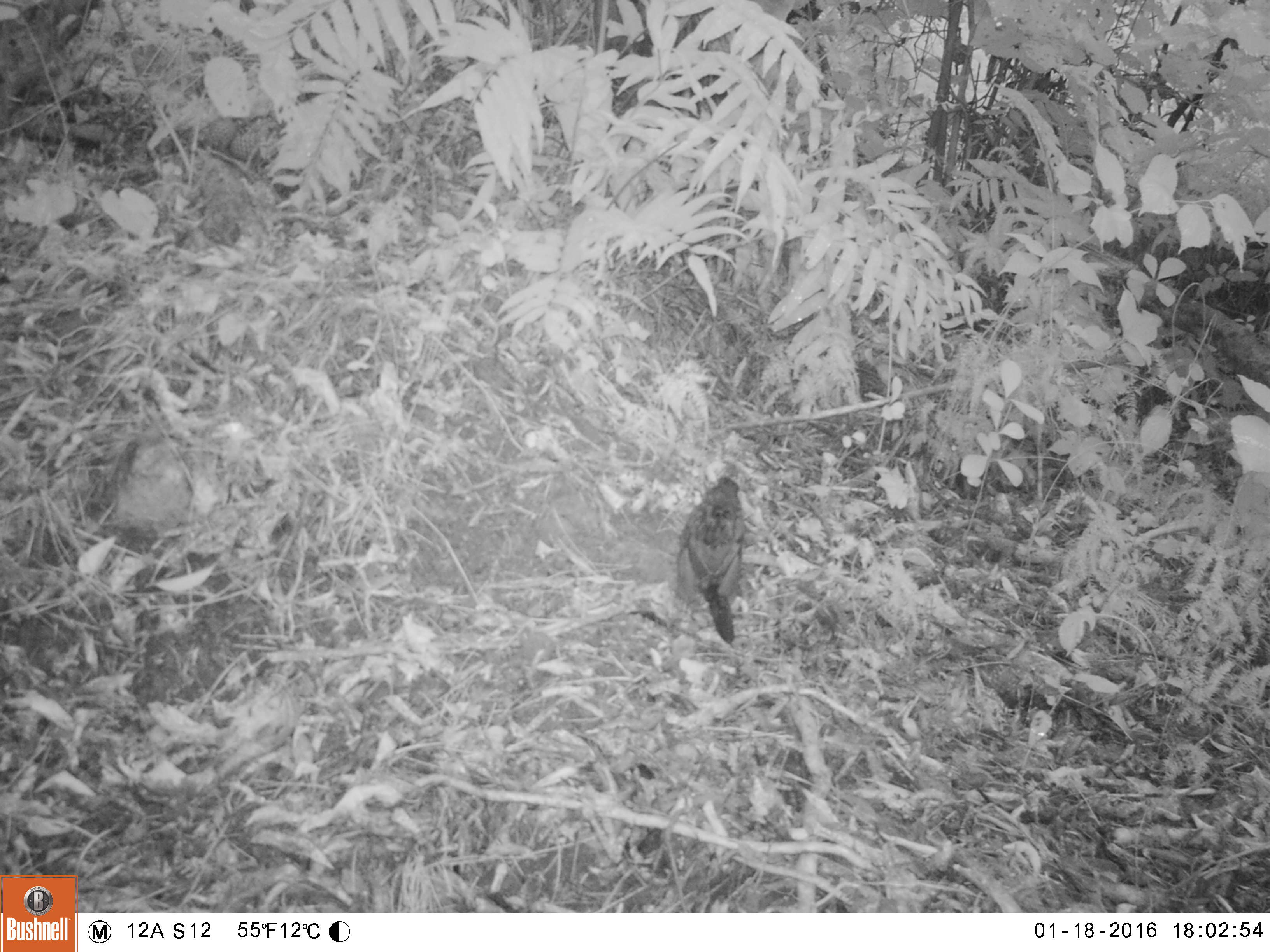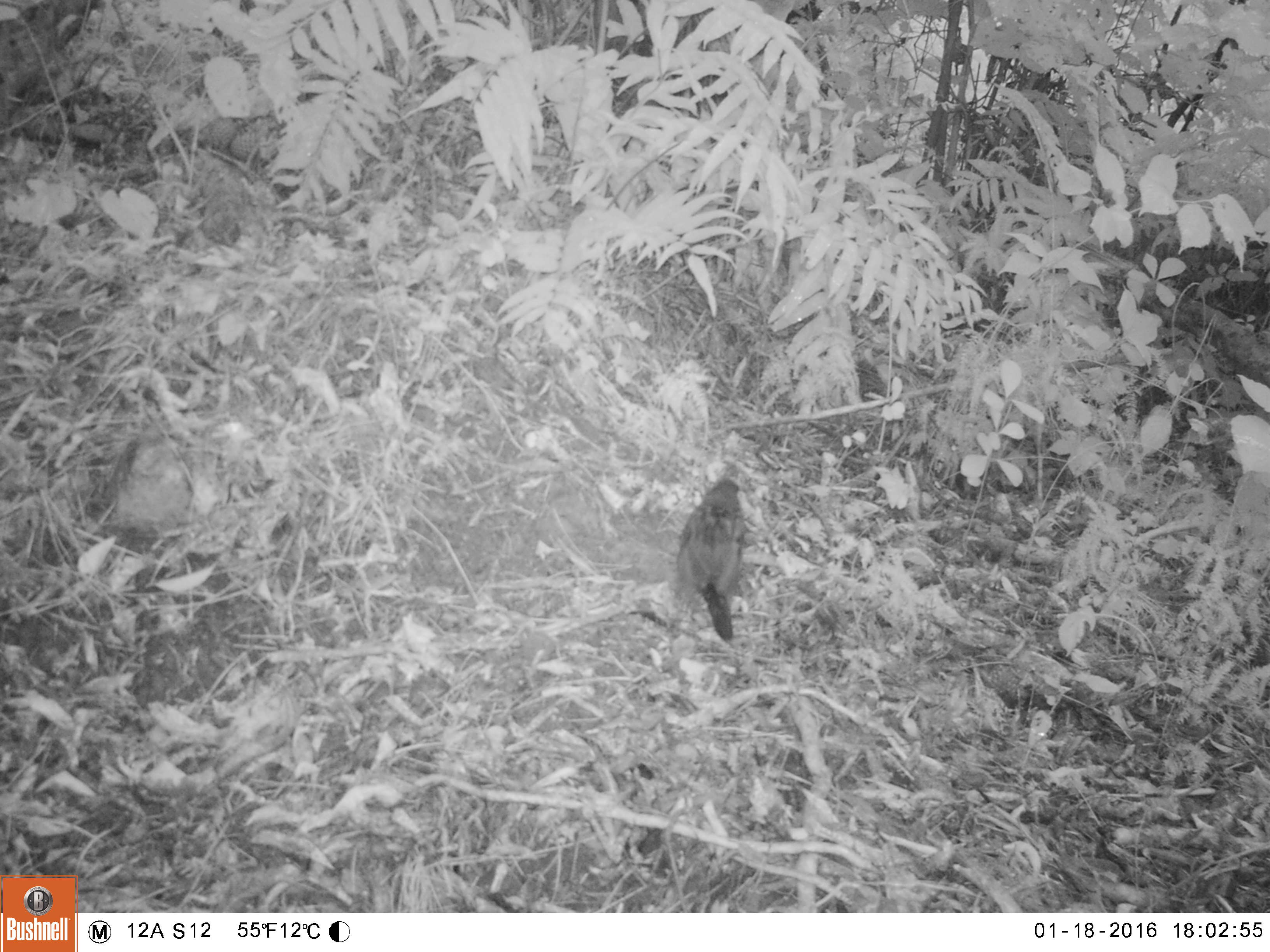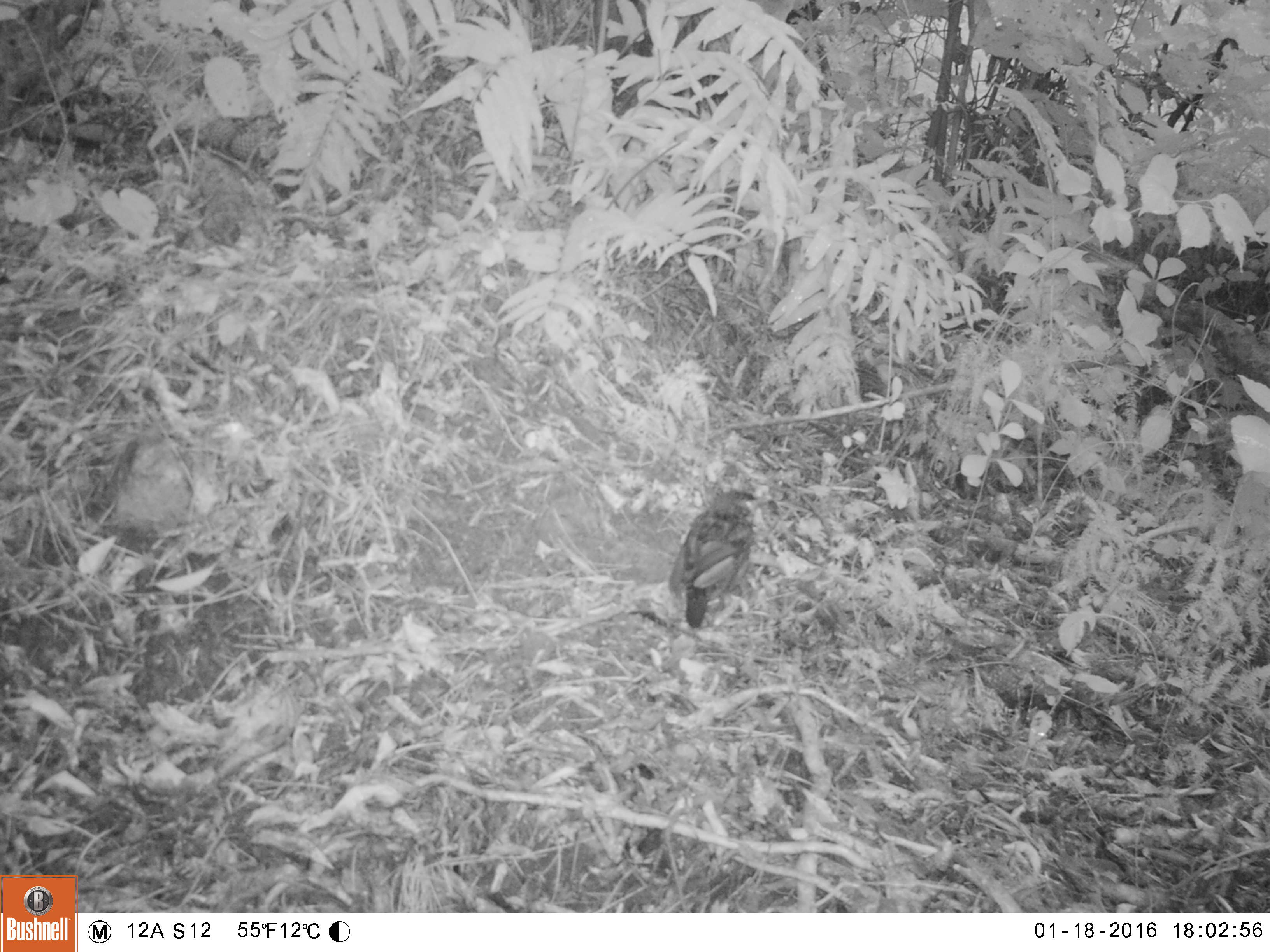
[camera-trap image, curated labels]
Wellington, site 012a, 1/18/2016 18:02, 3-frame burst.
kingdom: Animalia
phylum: Chordata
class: Aves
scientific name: Aves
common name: bird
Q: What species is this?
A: Bird (Aves).